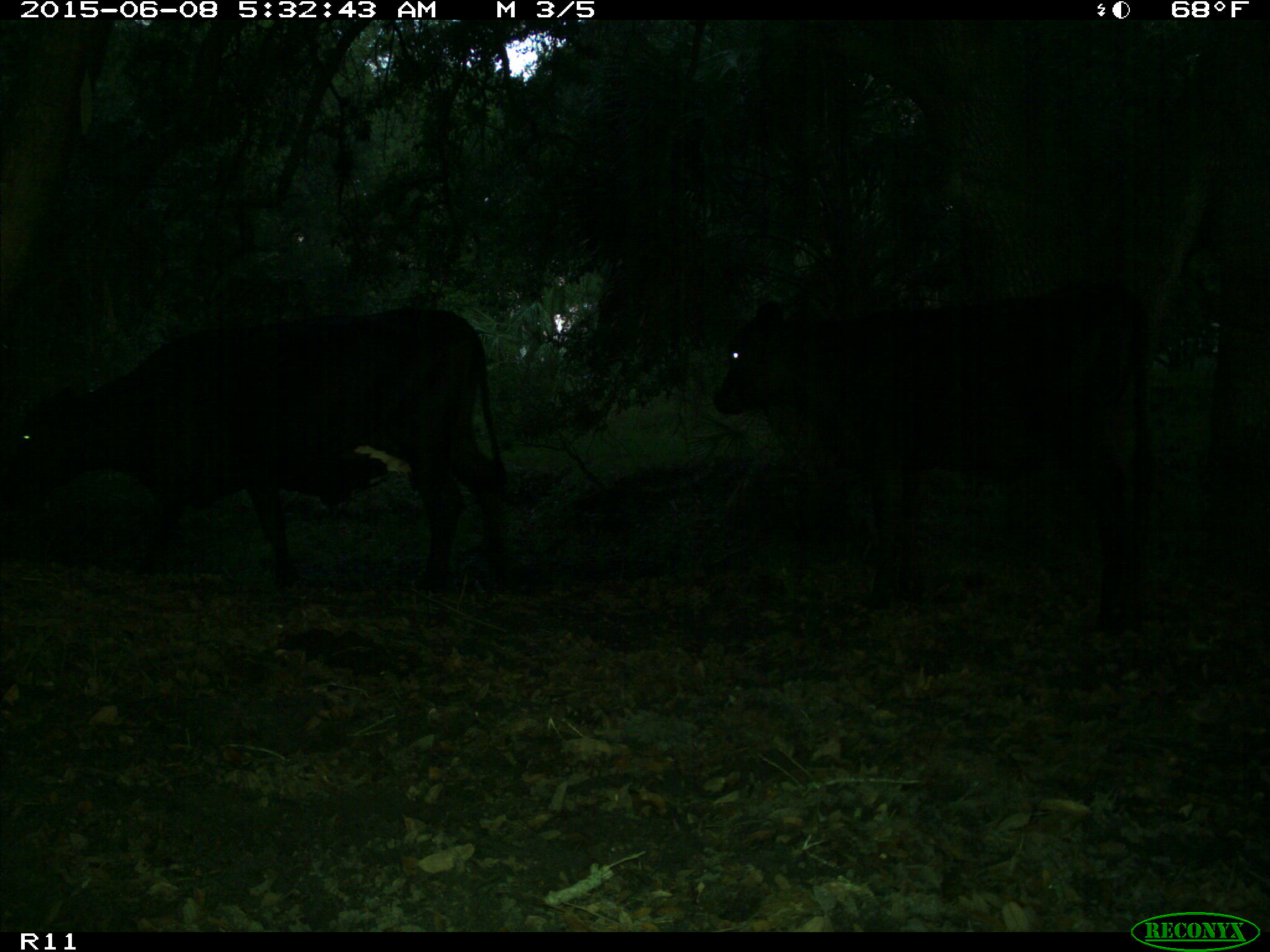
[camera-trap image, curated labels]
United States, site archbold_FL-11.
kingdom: Animalia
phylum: Chordata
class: Mammalia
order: Artiodactyla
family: Bovidae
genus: Bos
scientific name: Bos taurus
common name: domestic cow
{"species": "Bos taurus (domestic cow)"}